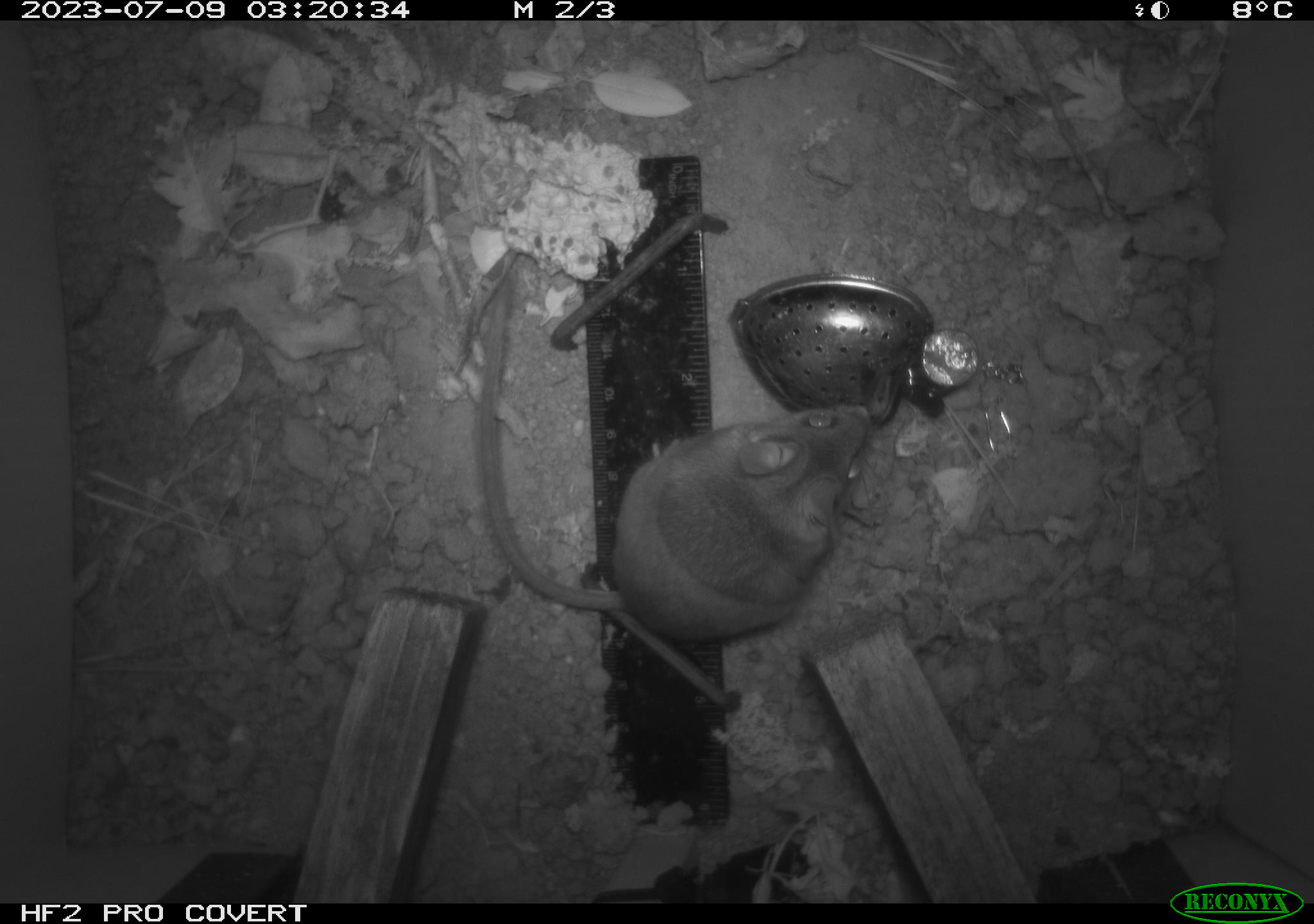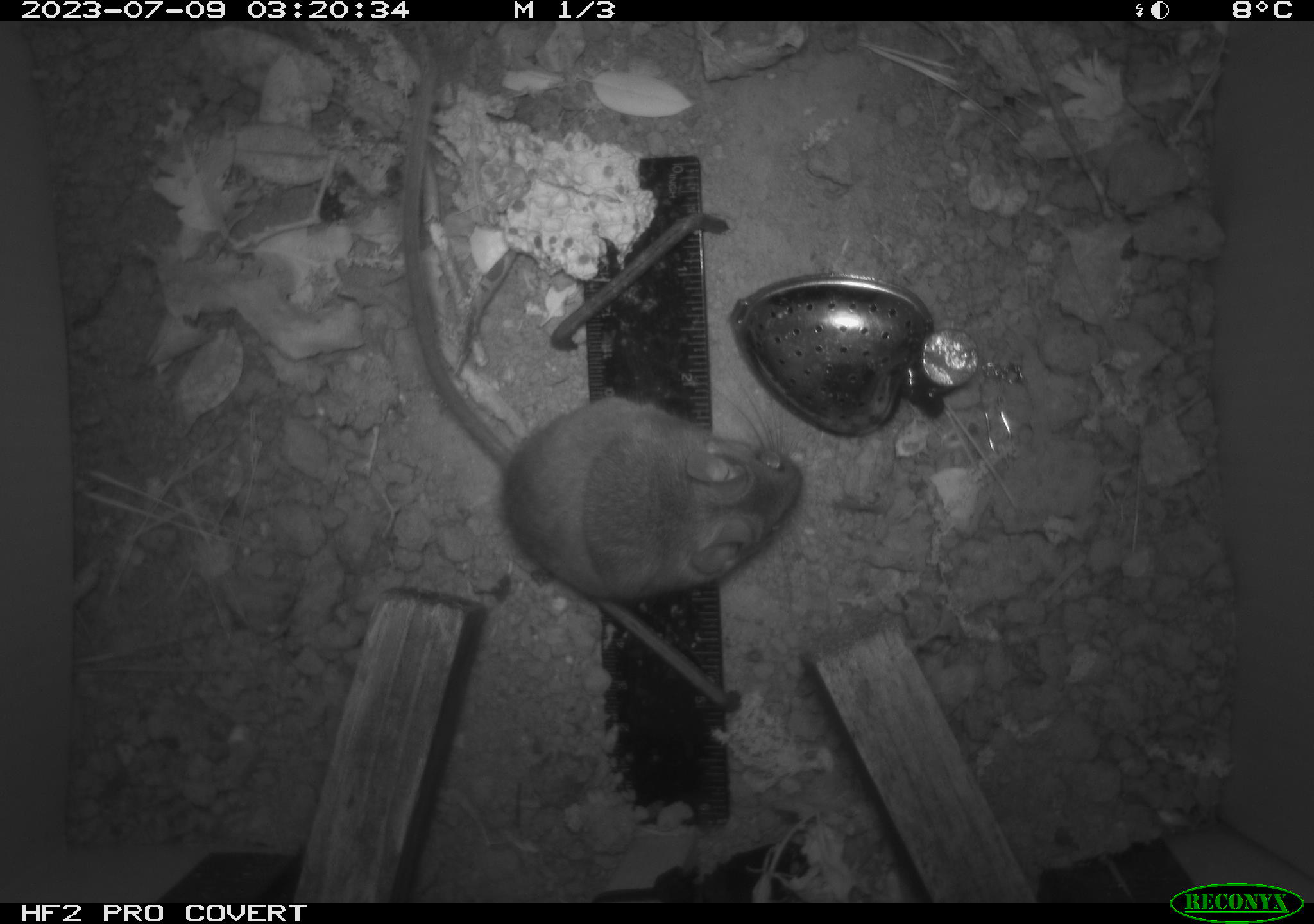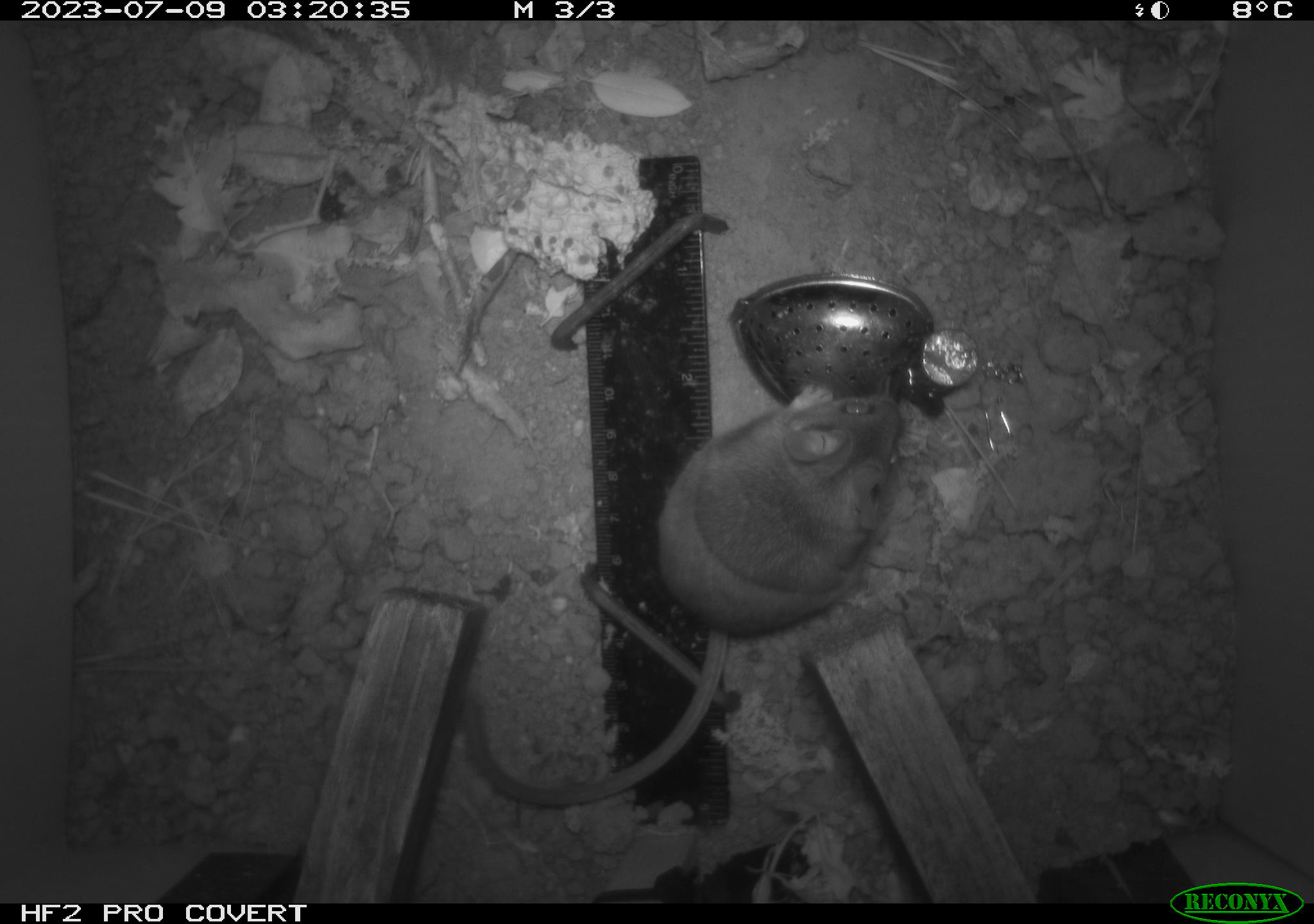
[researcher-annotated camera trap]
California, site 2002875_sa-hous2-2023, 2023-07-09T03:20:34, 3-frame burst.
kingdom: Animalia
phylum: Chordata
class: Mammalia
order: Rodentia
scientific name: Rodentia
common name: mouse species